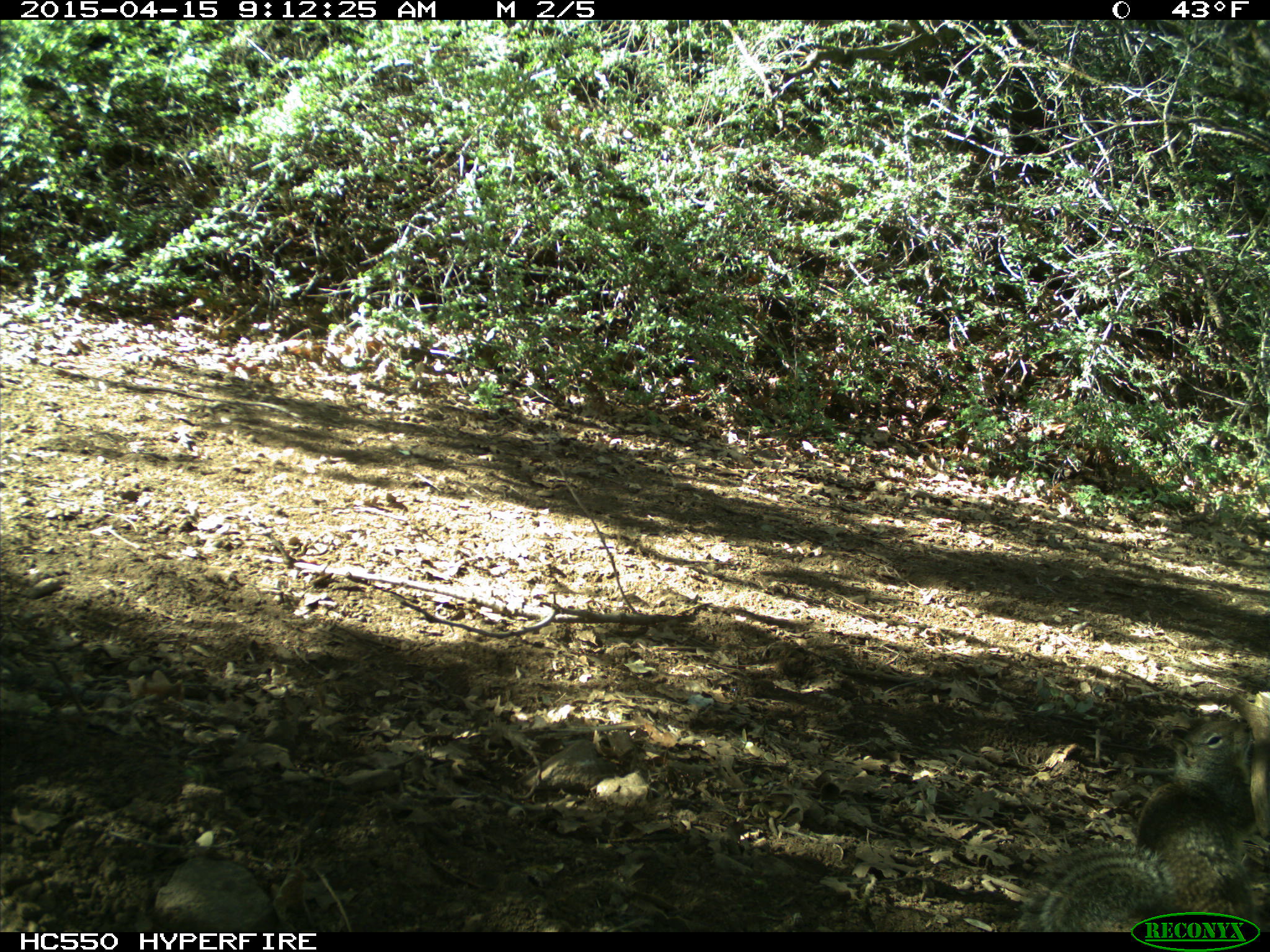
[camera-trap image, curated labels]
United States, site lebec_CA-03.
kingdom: Animalia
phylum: Chordata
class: Mammalia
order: Rodentia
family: Sciuridae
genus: Otospermophilus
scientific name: Otospermophilus beecheyi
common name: california ground squirrel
Otospermophilus beecheyi (california ground squirrel).